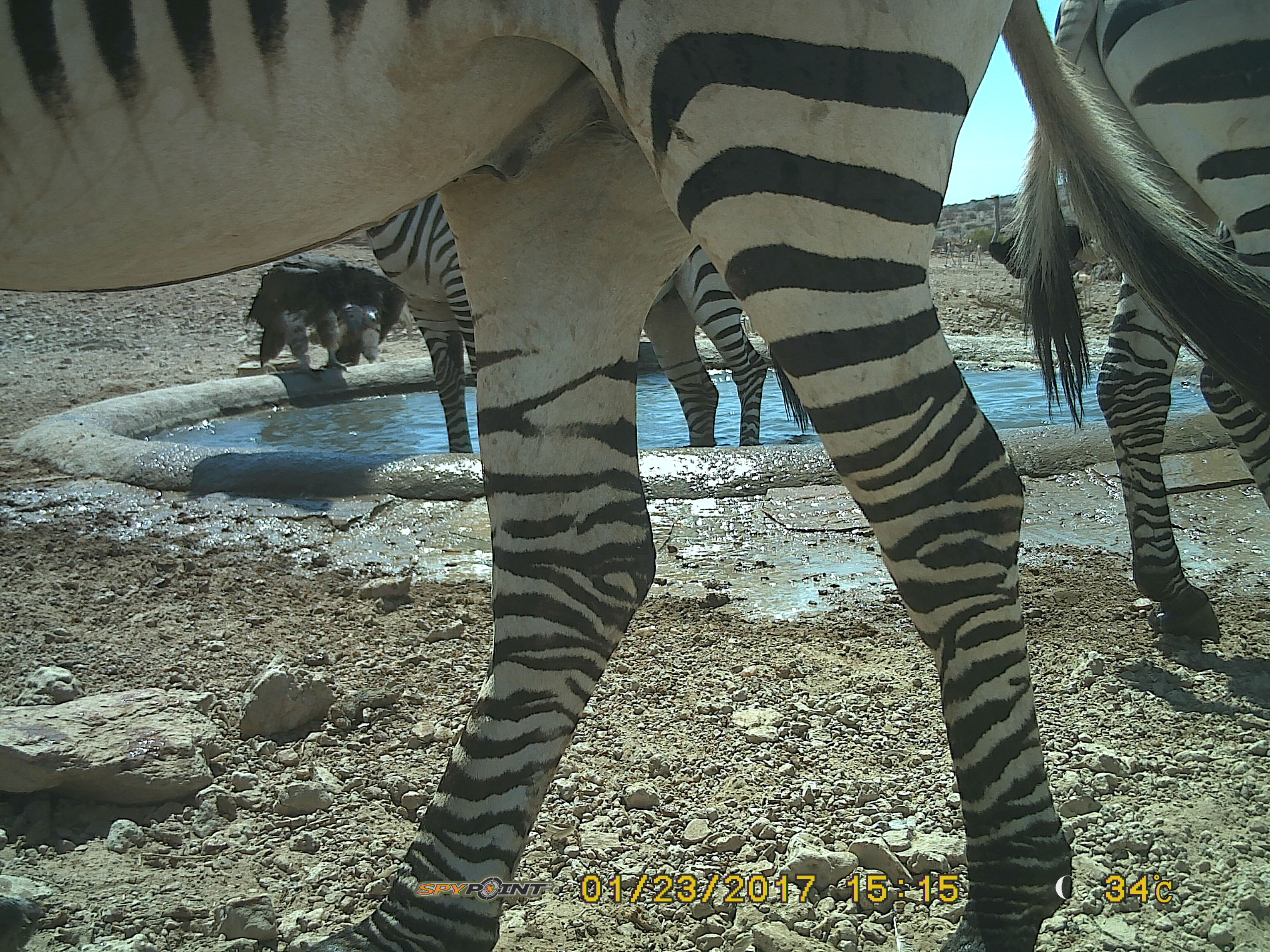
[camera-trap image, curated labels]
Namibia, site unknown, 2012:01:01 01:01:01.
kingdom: Animalia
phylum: Chordata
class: Mammalia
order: Perissodactyla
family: Equidae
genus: Equus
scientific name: Equus zebra hartmannae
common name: hartmann's mountain zebra